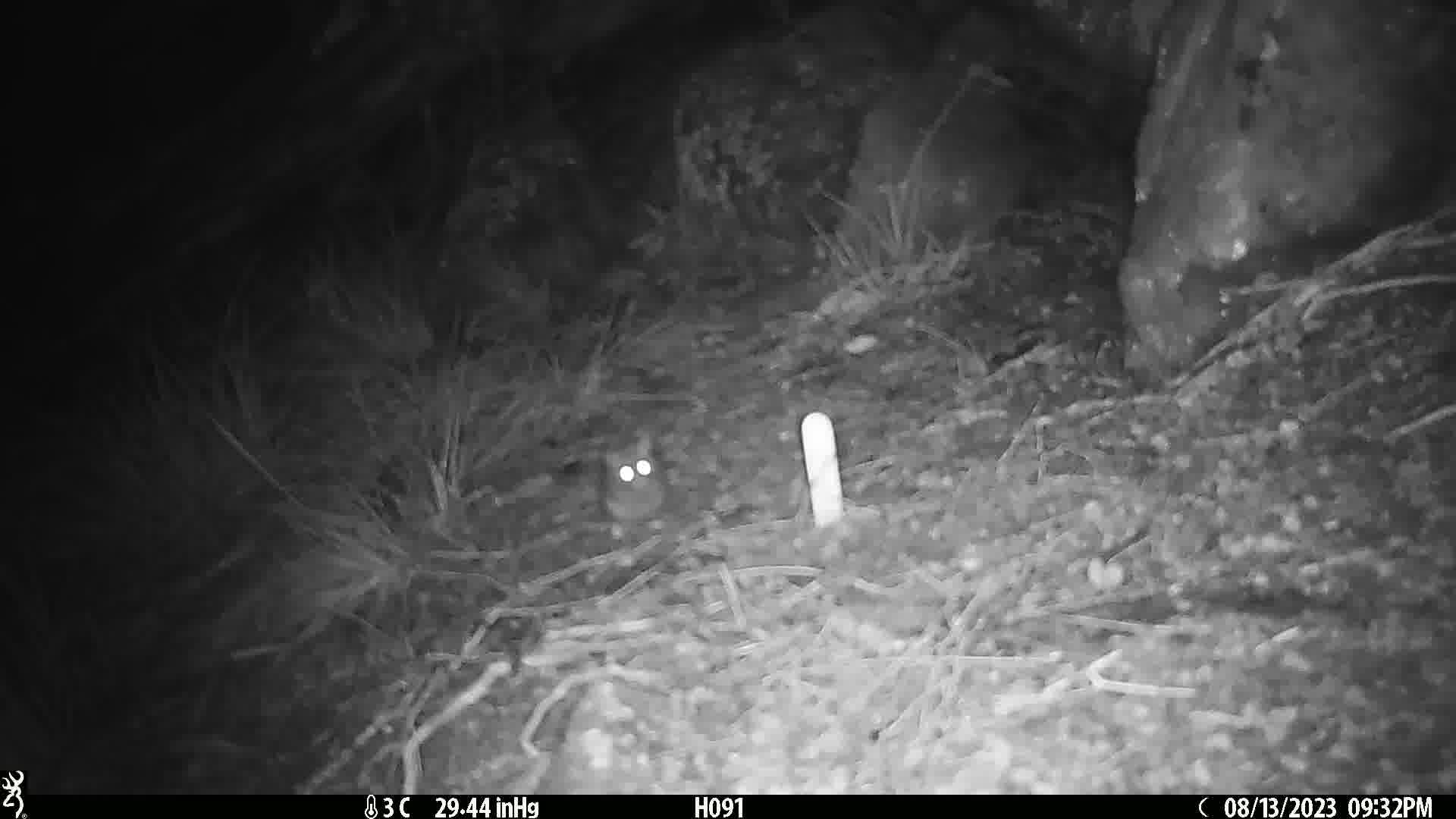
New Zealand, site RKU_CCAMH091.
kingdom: Animalia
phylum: Chordata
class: Mammalia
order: Rodentia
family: Muridae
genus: Rattus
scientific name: Rattus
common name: rat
Rat (Rattus).